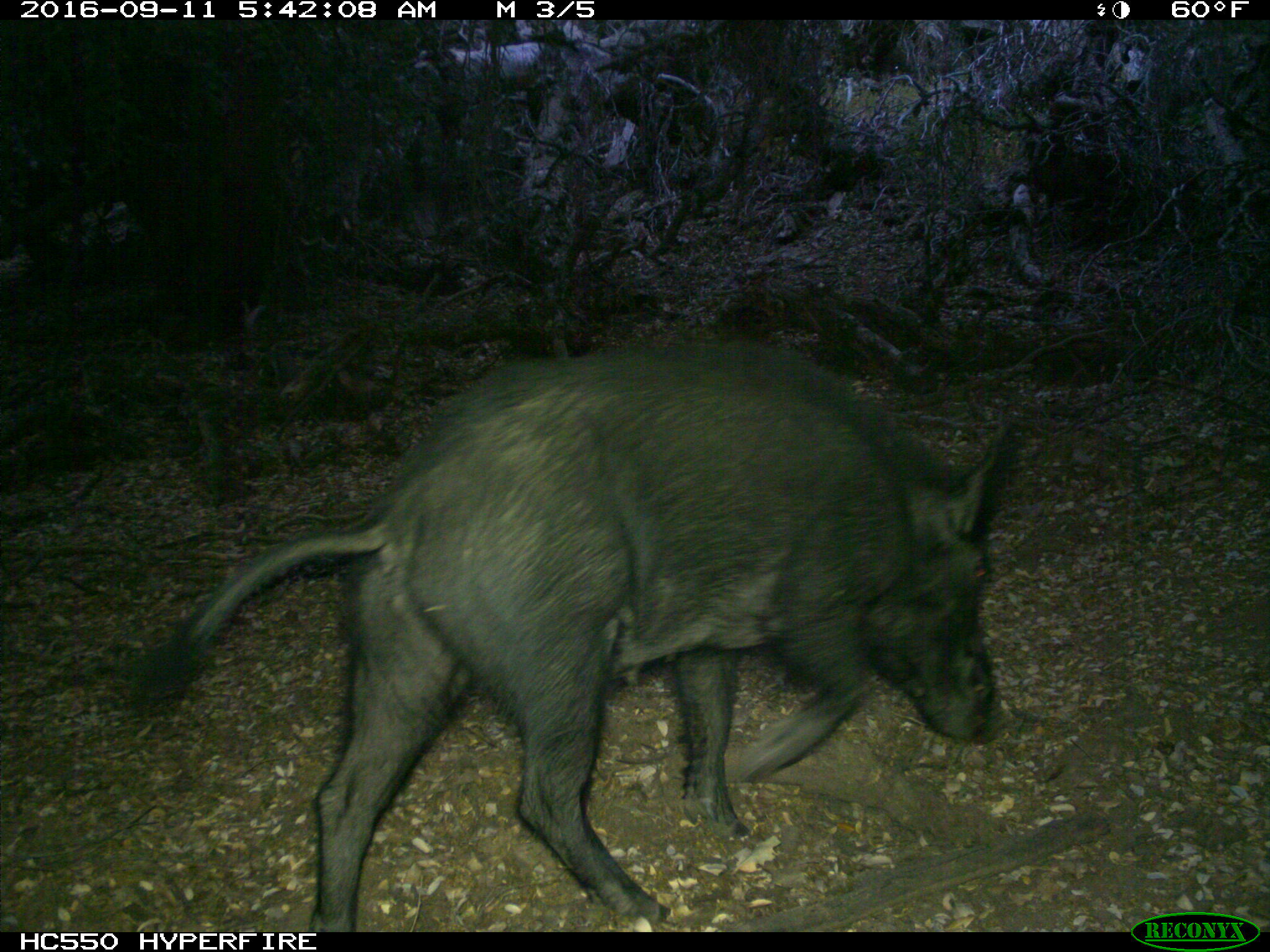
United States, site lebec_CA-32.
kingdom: Animalia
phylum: Chordata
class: Mammalia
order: Artiodactyla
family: Suidae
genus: Sus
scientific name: Sus scrofa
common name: wild boar